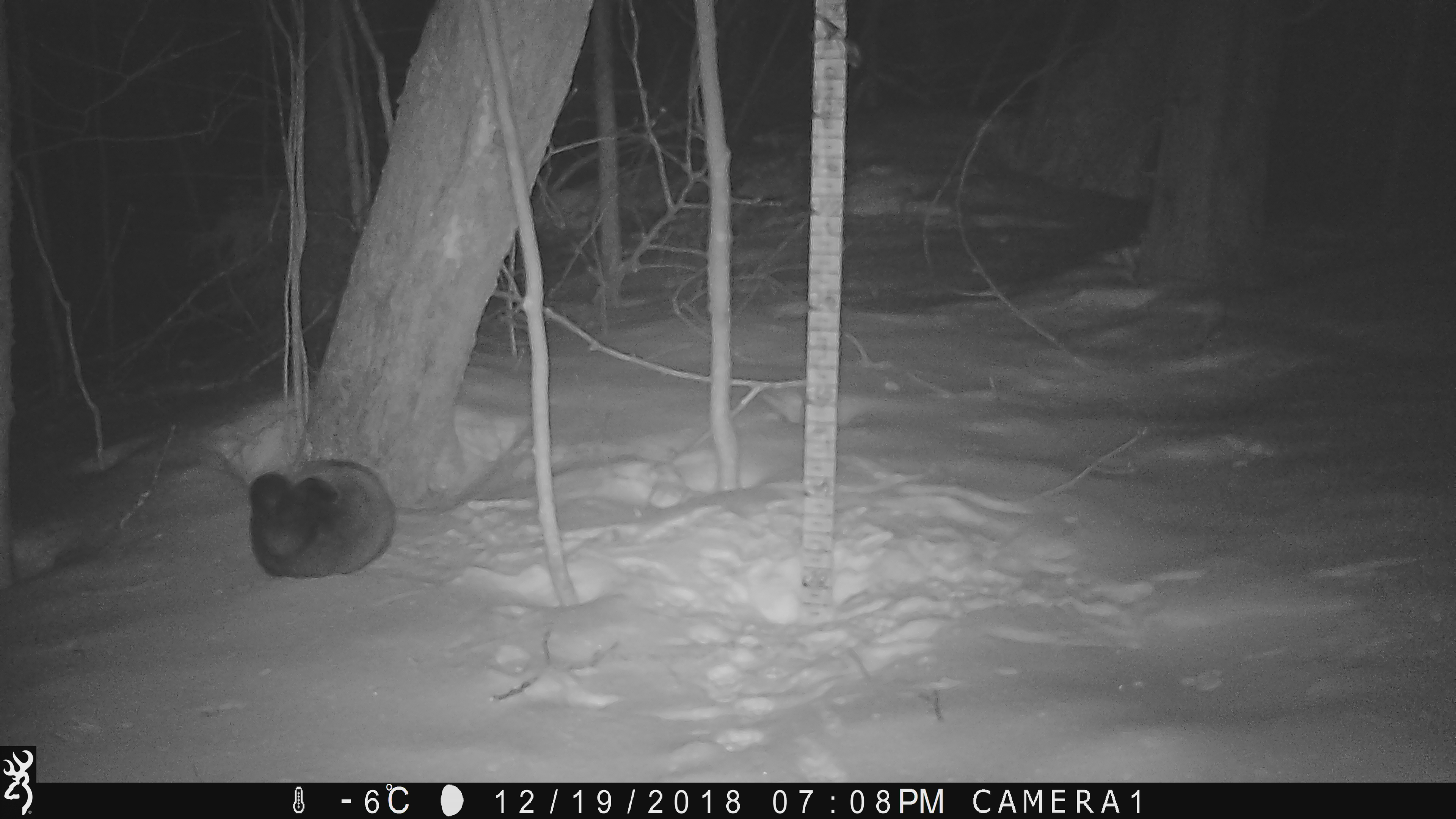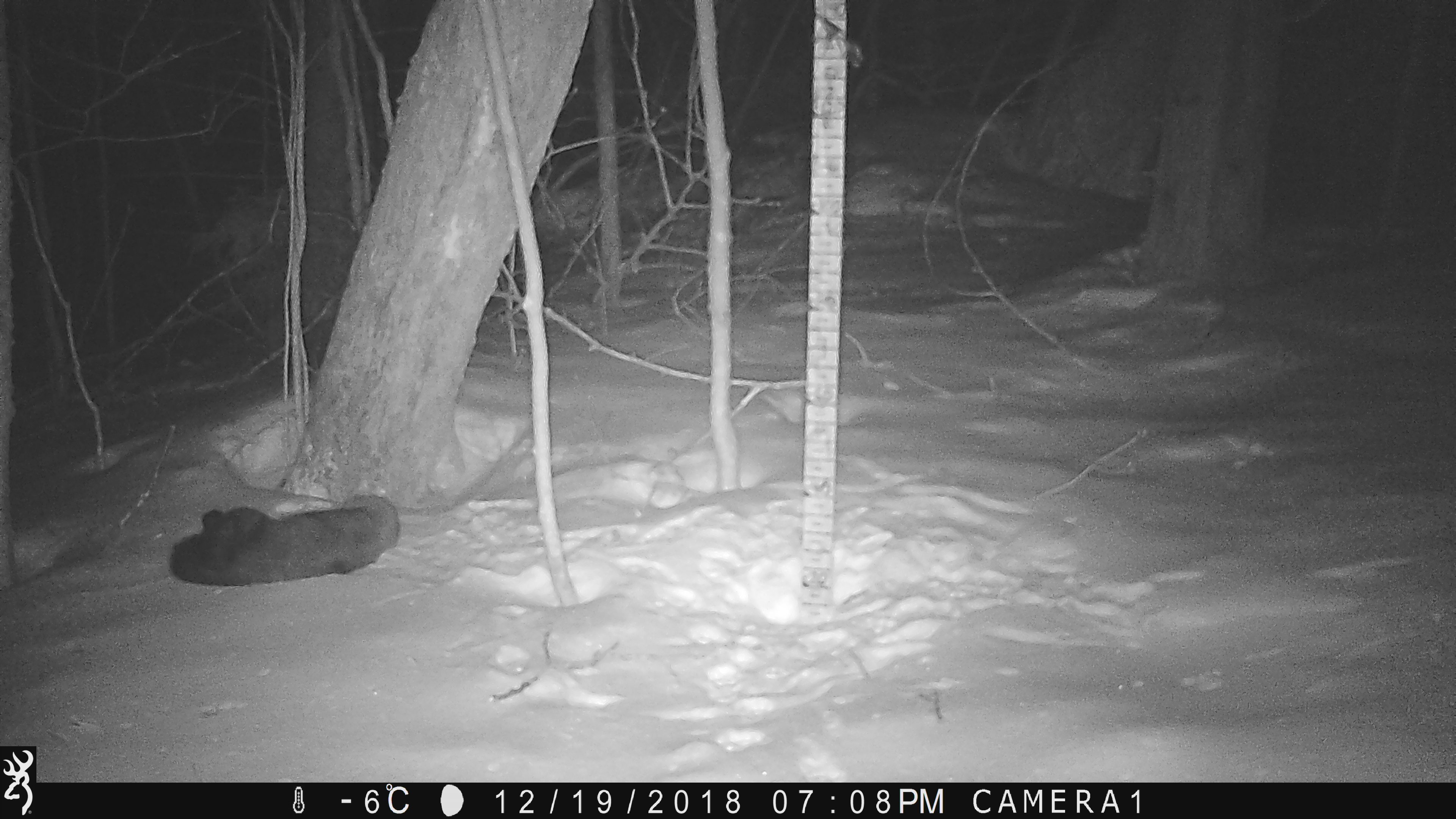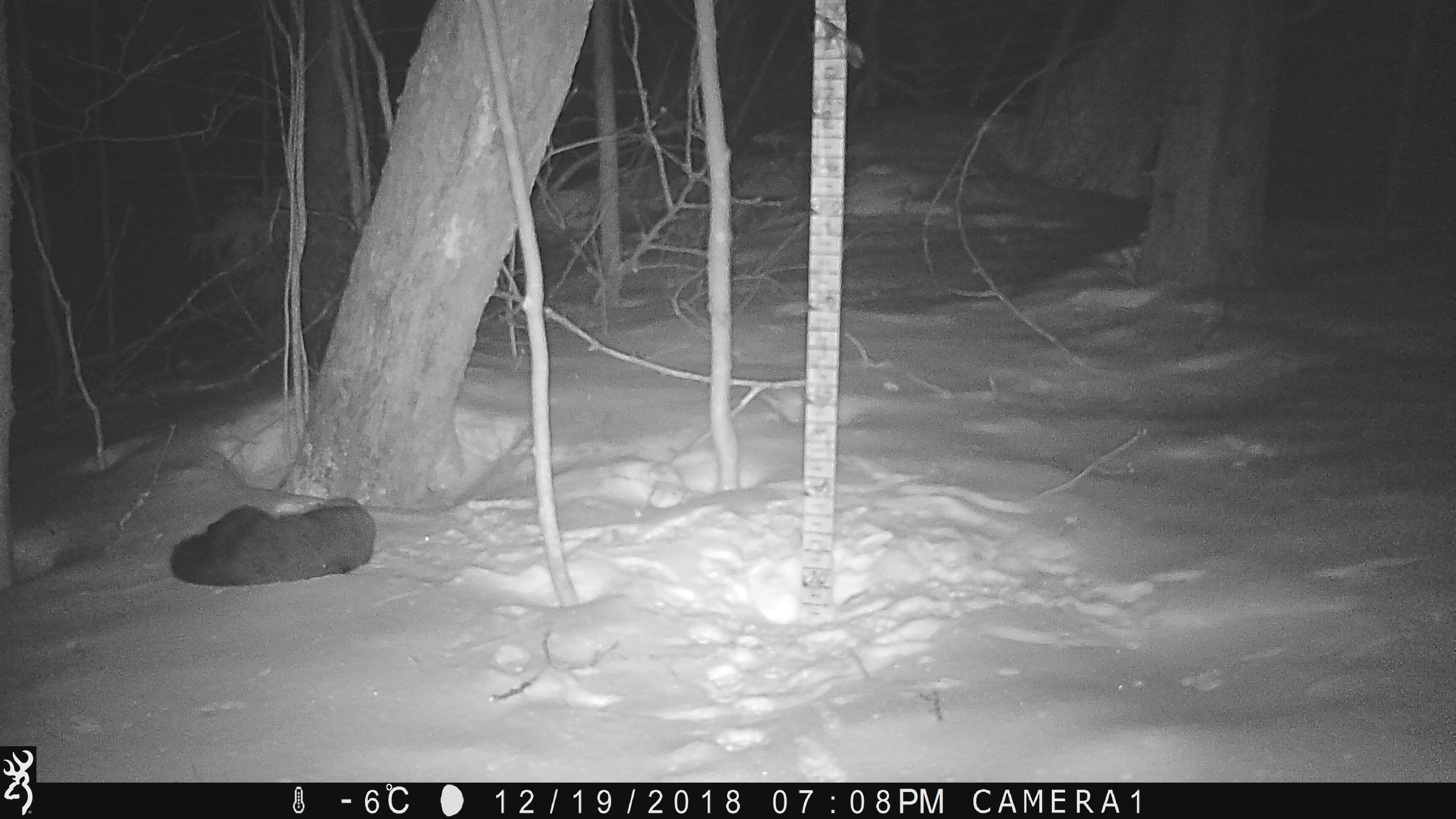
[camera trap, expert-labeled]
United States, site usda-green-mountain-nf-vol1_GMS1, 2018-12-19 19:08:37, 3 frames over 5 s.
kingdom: Animalia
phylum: Chordata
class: Mammalia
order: Carnivora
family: Mustelidae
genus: Pekania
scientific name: Pekania pennanti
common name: fisher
Fisher (Pekania pennanti).